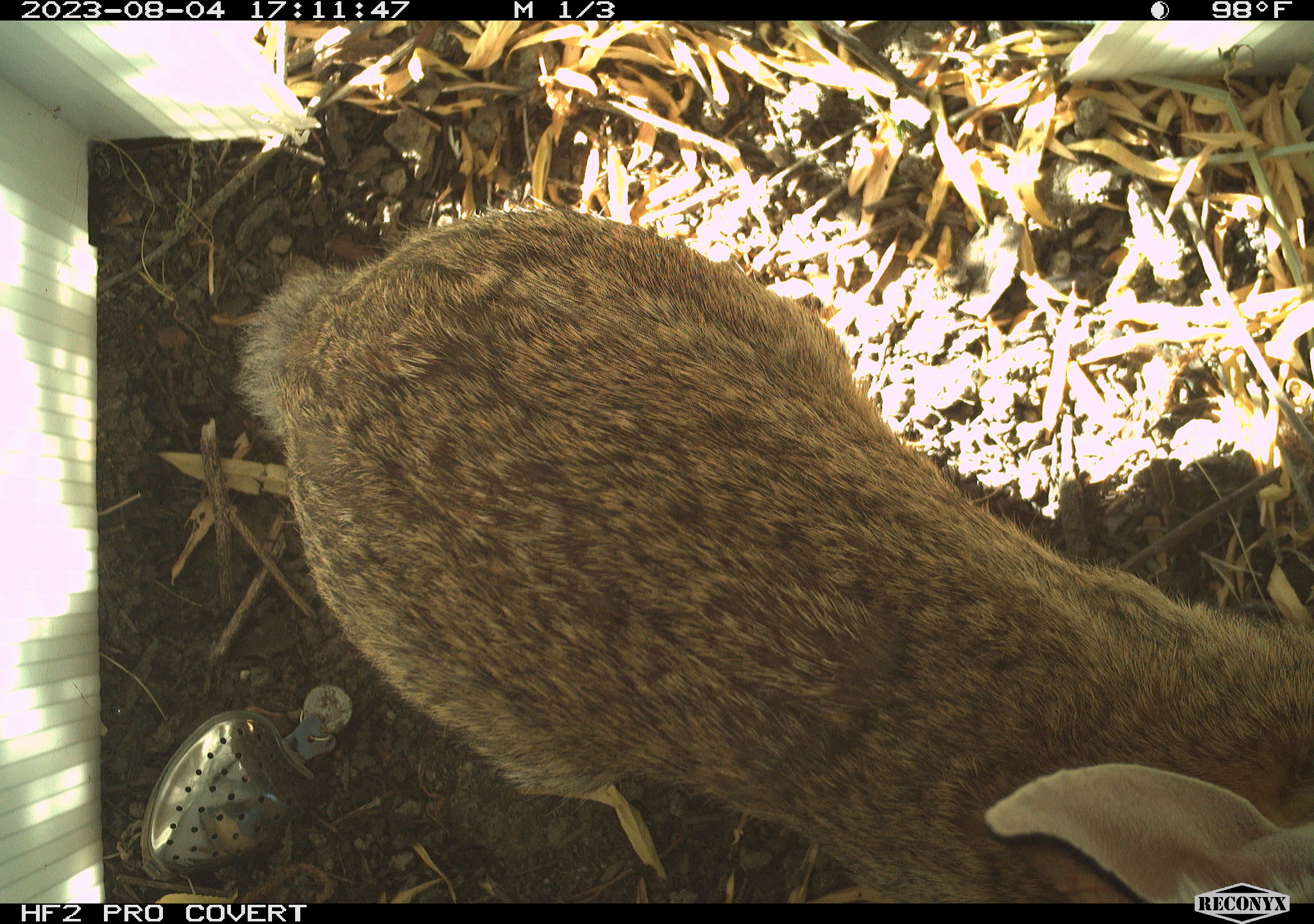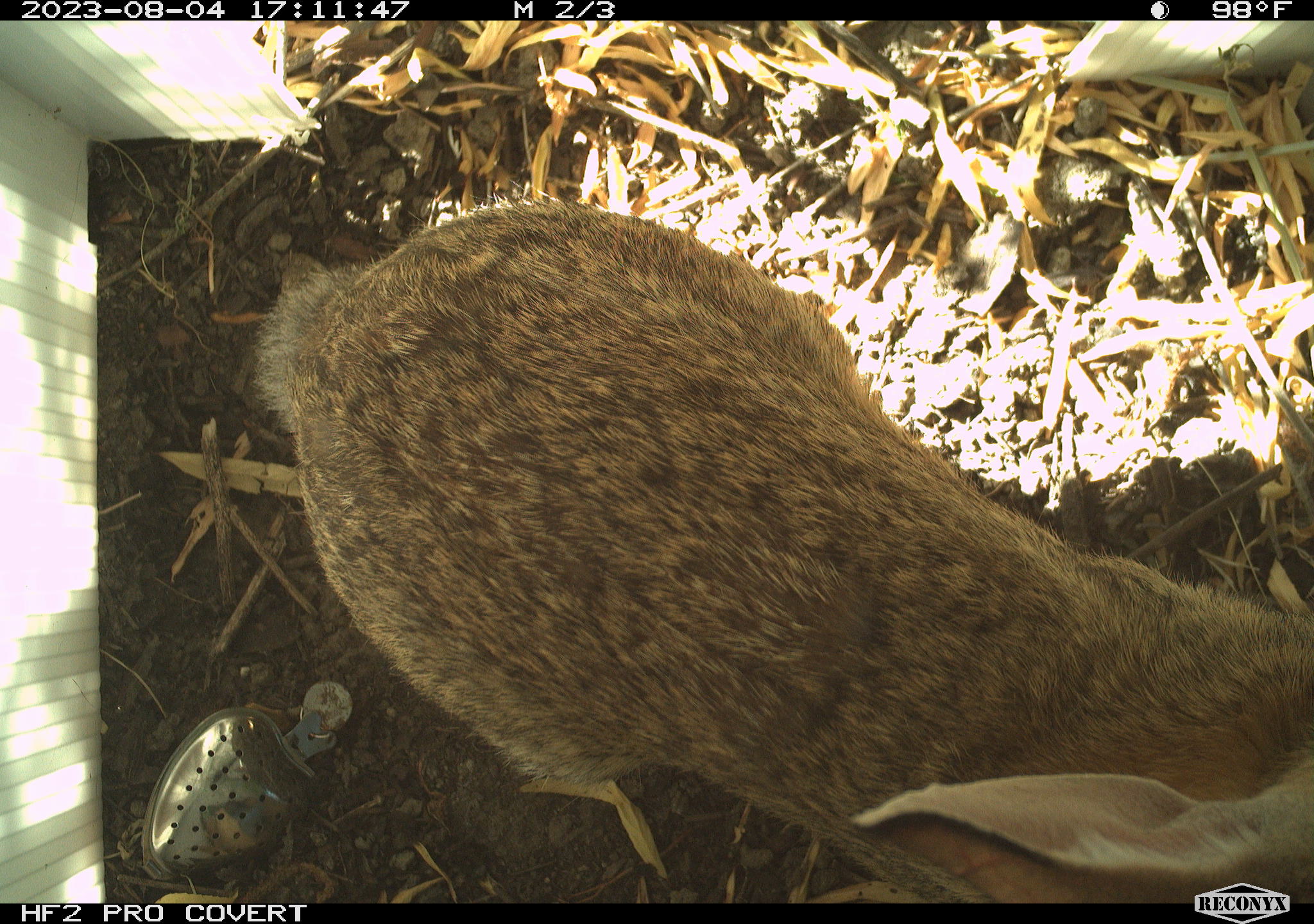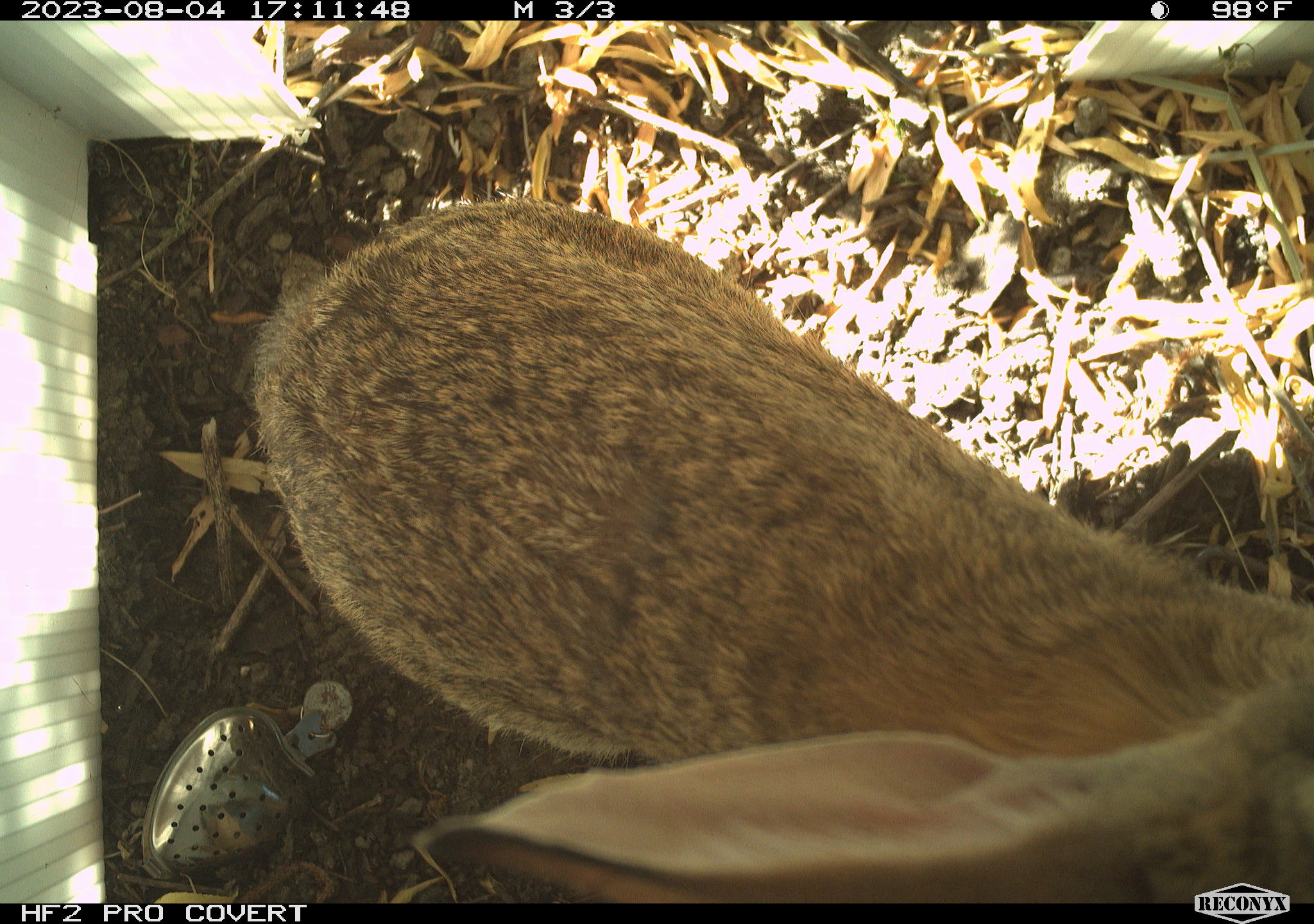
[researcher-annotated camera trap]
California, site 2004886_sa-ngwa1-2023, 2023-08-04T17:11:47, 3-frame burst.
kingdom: Animalia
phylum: Chordata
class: Mammalia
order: Lagomorpha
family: Leporidae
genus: Sylvilagus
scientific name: Sylvilagus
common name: cottontail rabbits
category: sylvilagus species